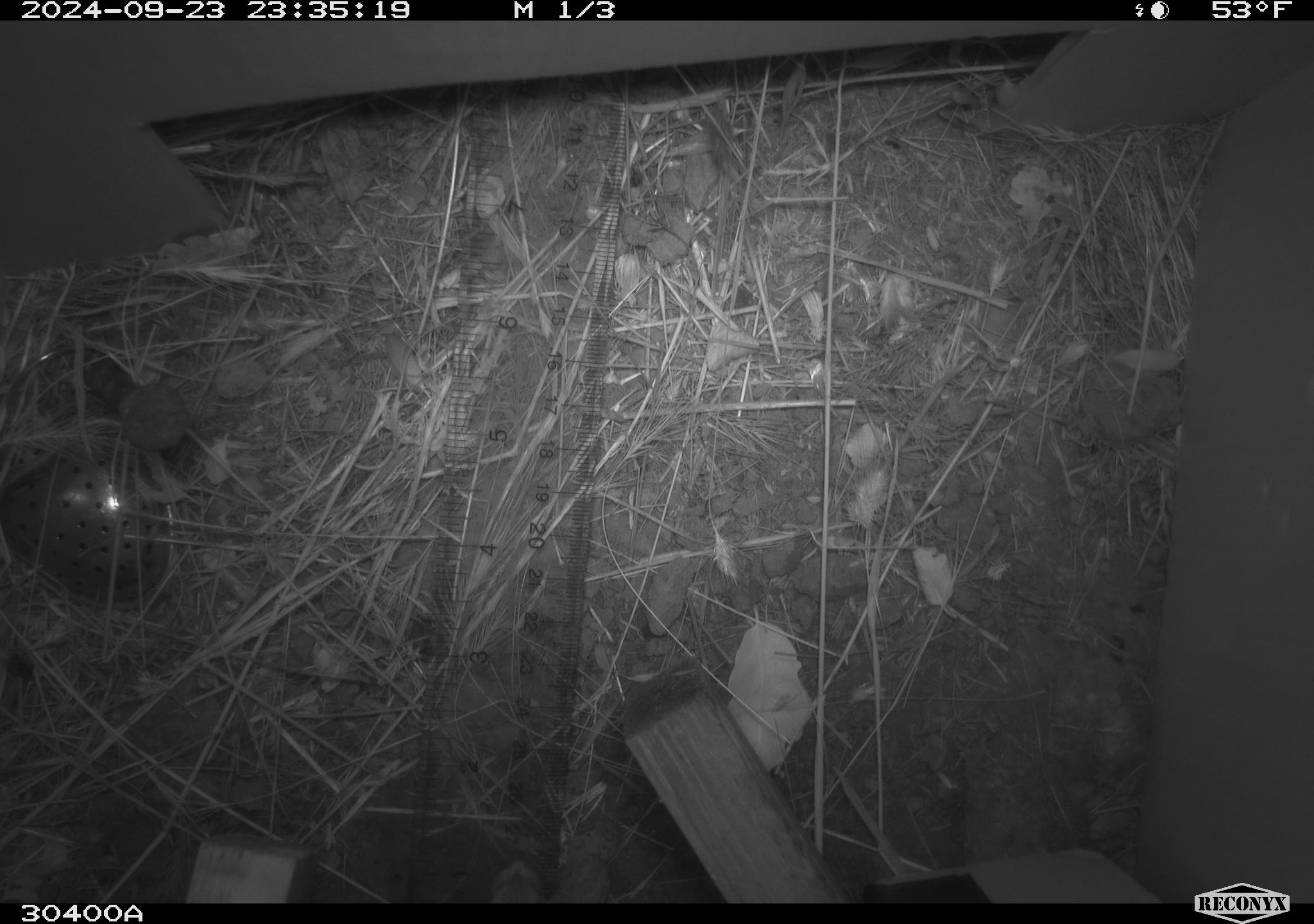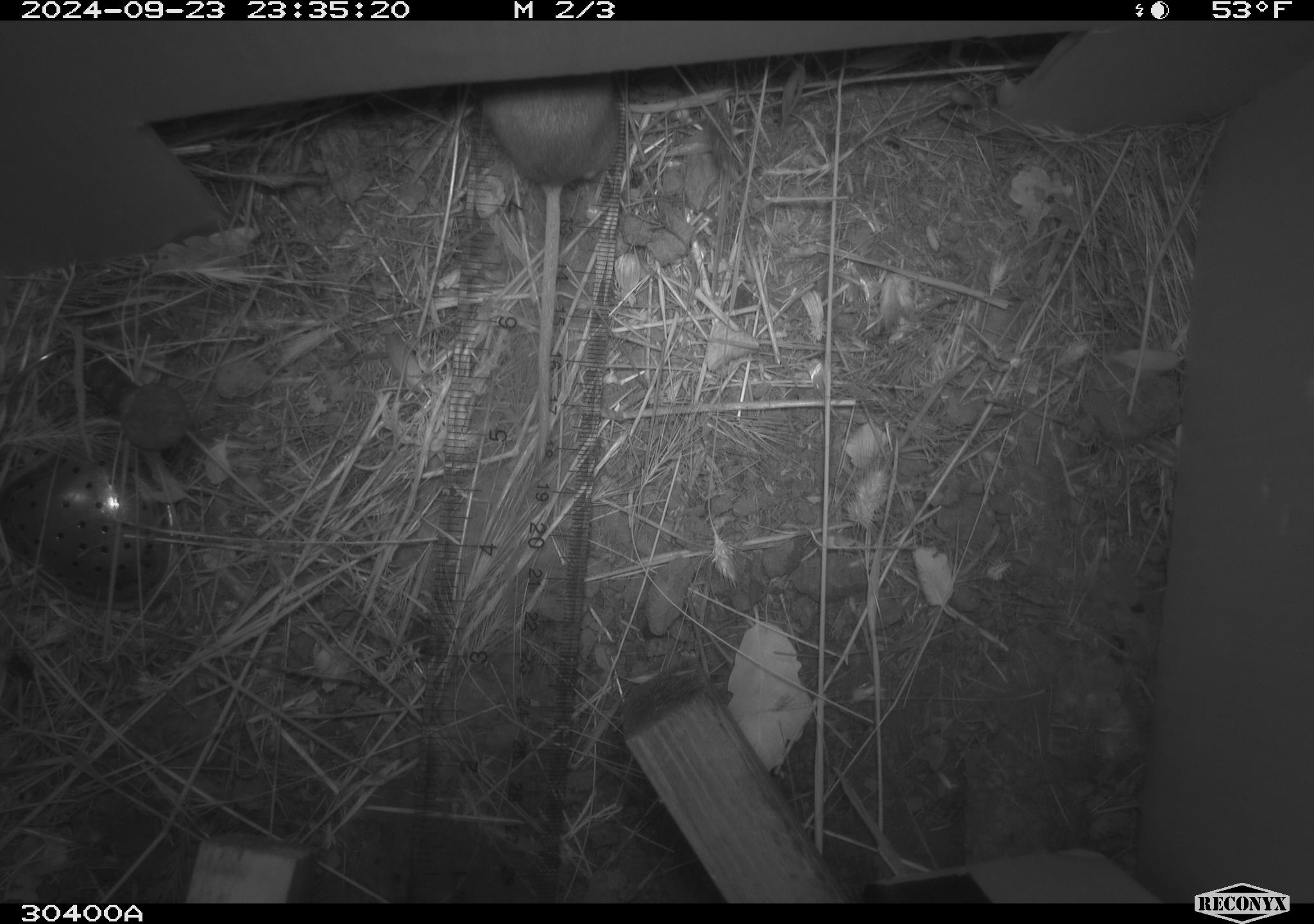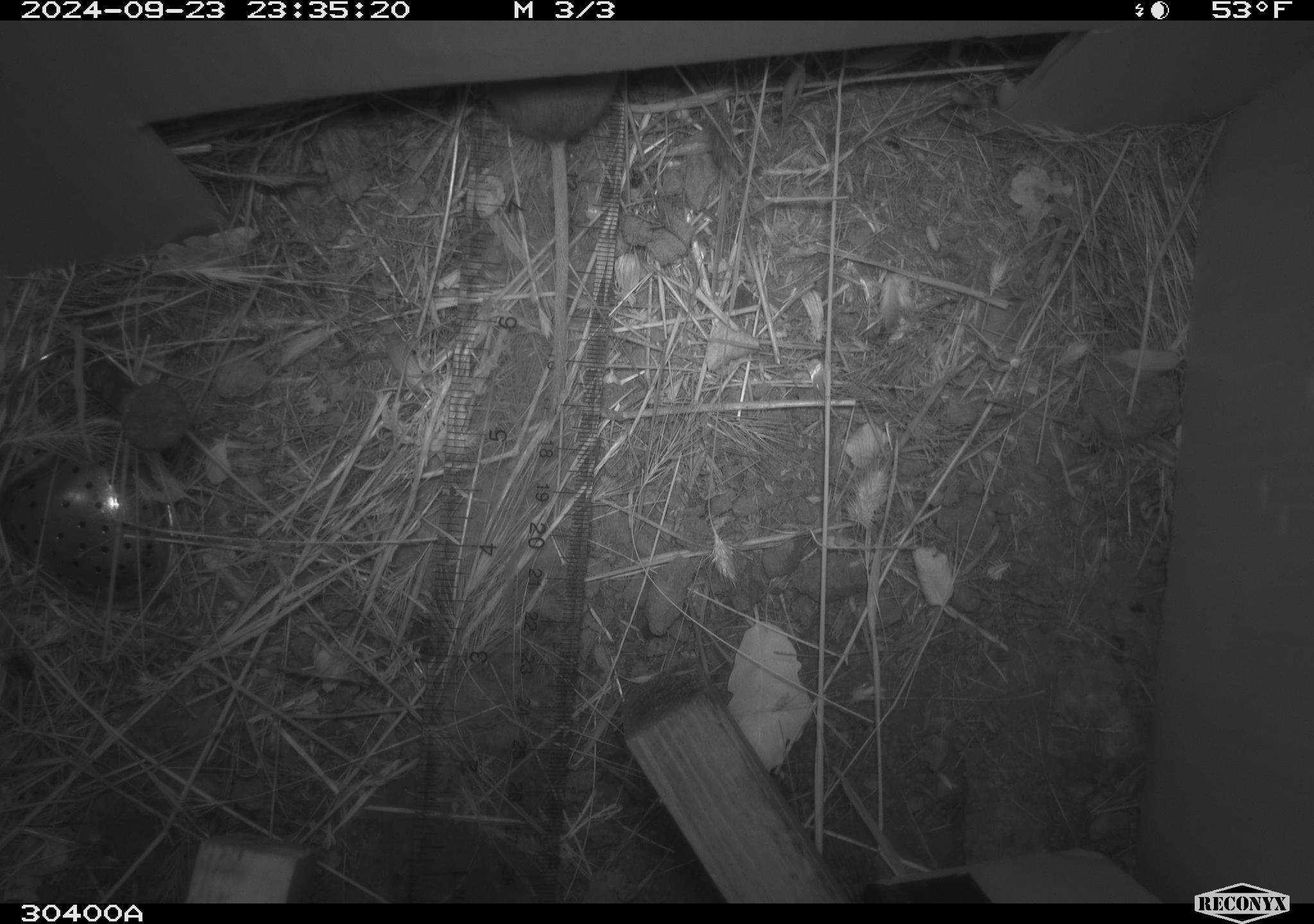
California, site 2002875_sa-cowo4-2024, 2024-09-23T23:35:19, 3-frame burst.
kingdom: Animalia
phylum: Chordata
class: Mammalia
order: Rodentia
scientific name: Rodentia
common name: rodent